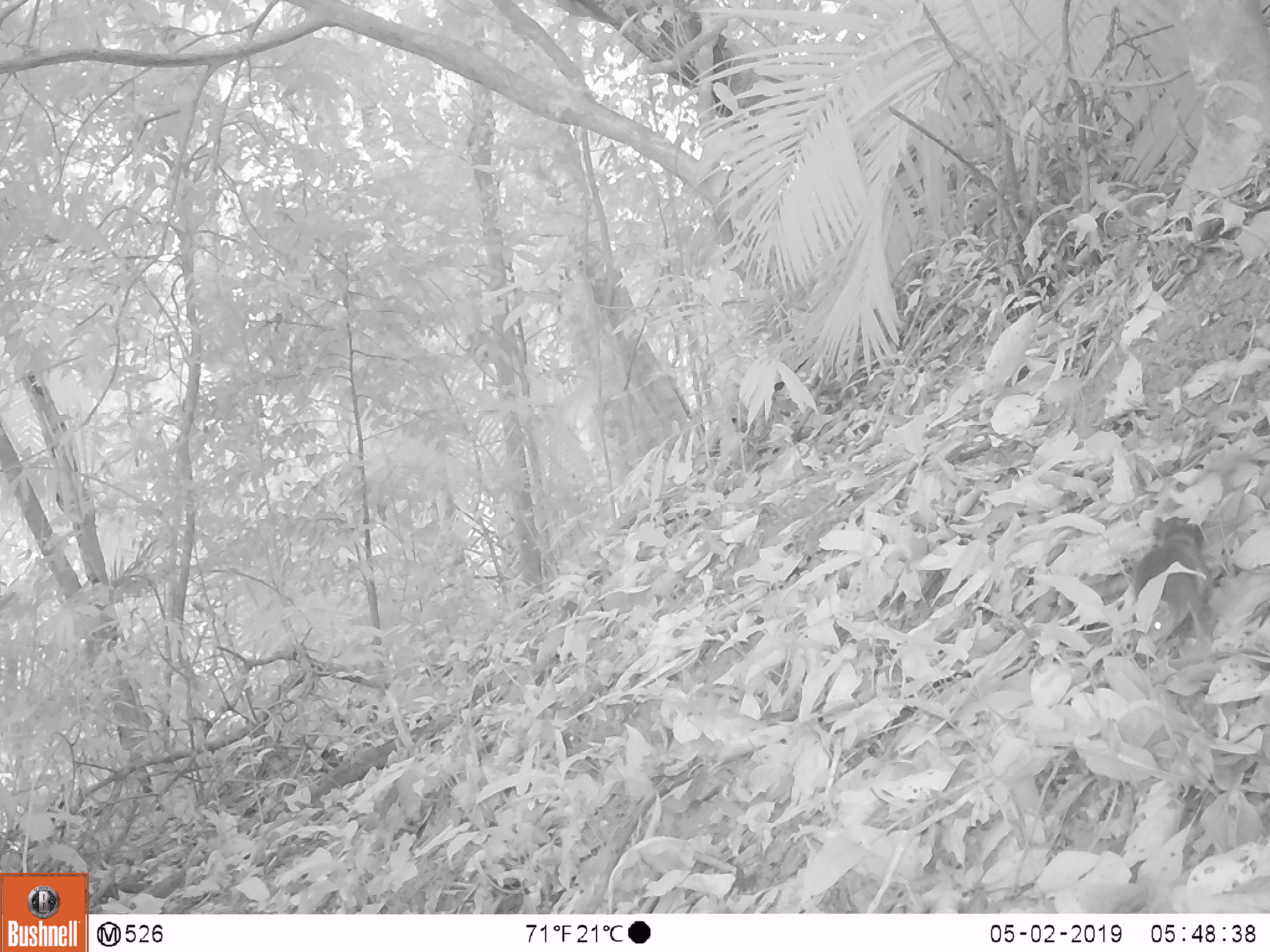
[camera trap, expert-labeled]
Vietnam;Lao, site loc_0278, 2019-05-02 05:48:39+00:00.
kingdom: Animalia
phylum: Chordata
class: Mammalia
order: Rodentia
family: Sciuridae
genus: Dremomys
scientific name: Dremomys rufigenis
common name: red-cheeked squirrel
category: red cheeked squirrel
Red cheeked squirrel (red-cheeked squirrel) (Dremomys rufigenis). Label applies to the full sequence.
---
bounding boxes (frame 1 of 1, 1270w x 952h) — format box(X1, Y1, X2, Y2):
red cheeked squirrel: box(1131, 516, 1217, 669)